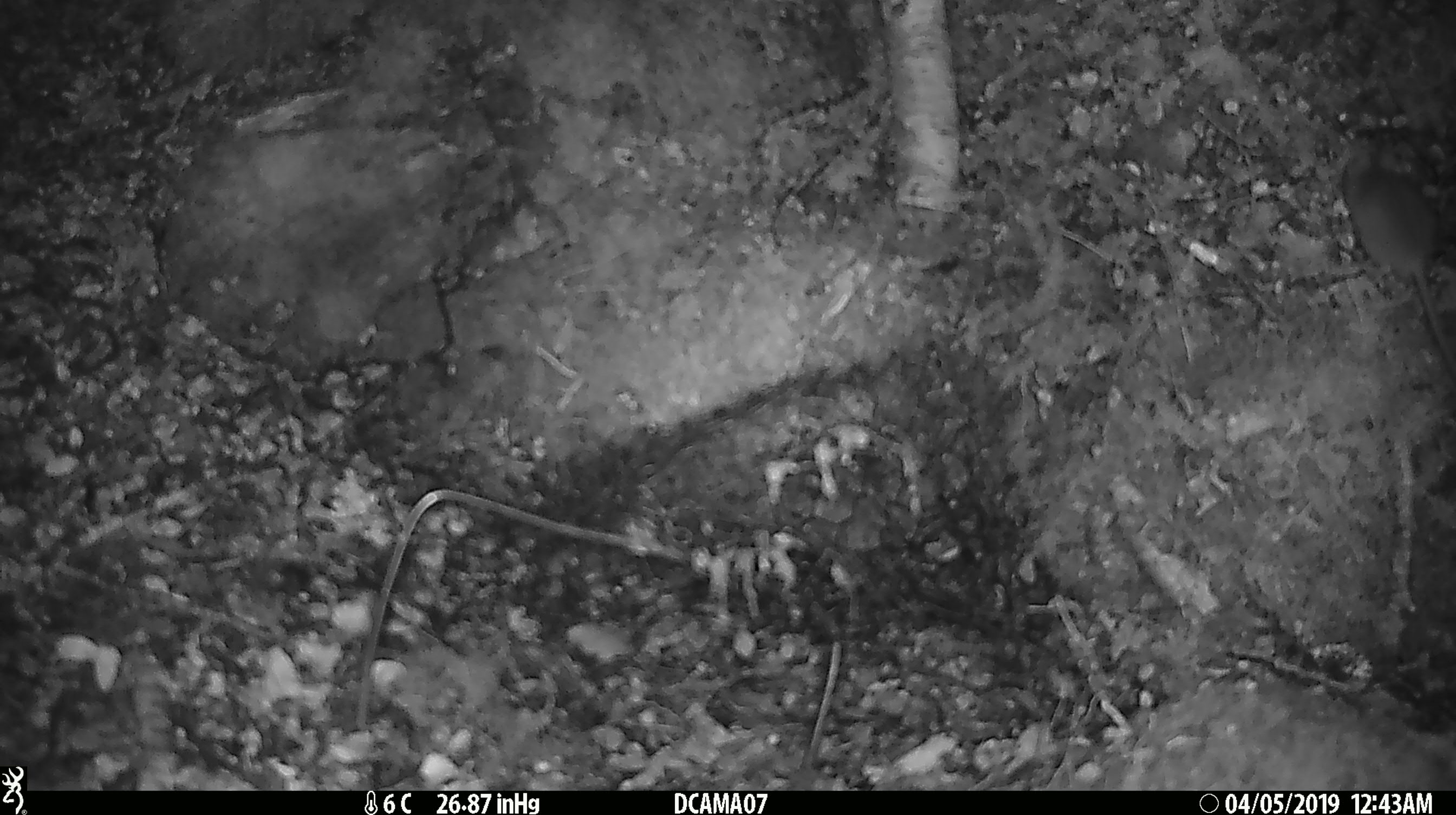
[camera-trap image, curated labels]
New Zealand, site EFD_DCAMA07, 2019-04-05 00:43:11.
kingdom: Animalia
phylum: Chordata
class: Mammalia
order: Rodentia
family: Muridae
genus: Mus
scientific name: Mus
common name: mouse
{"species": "mouse (Mus)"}